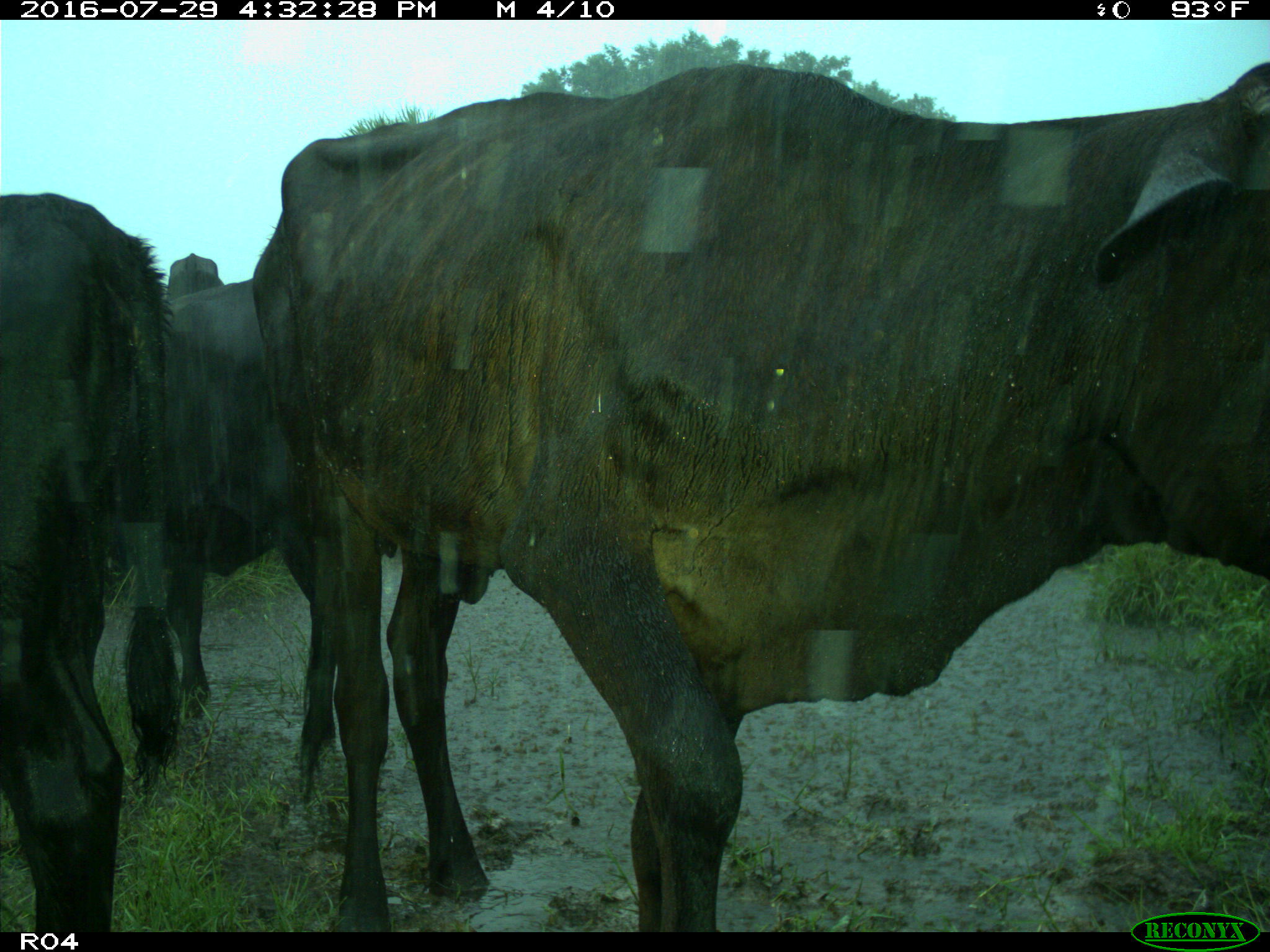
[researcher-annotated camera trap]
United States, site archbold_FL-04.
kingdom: Animalia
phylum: Chordata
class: Mammalia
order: Artiodactyla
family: Bovidae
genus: Bos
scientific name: Bos taurus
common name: domestic cow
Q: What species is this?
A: Bos taurus (domestic cow).